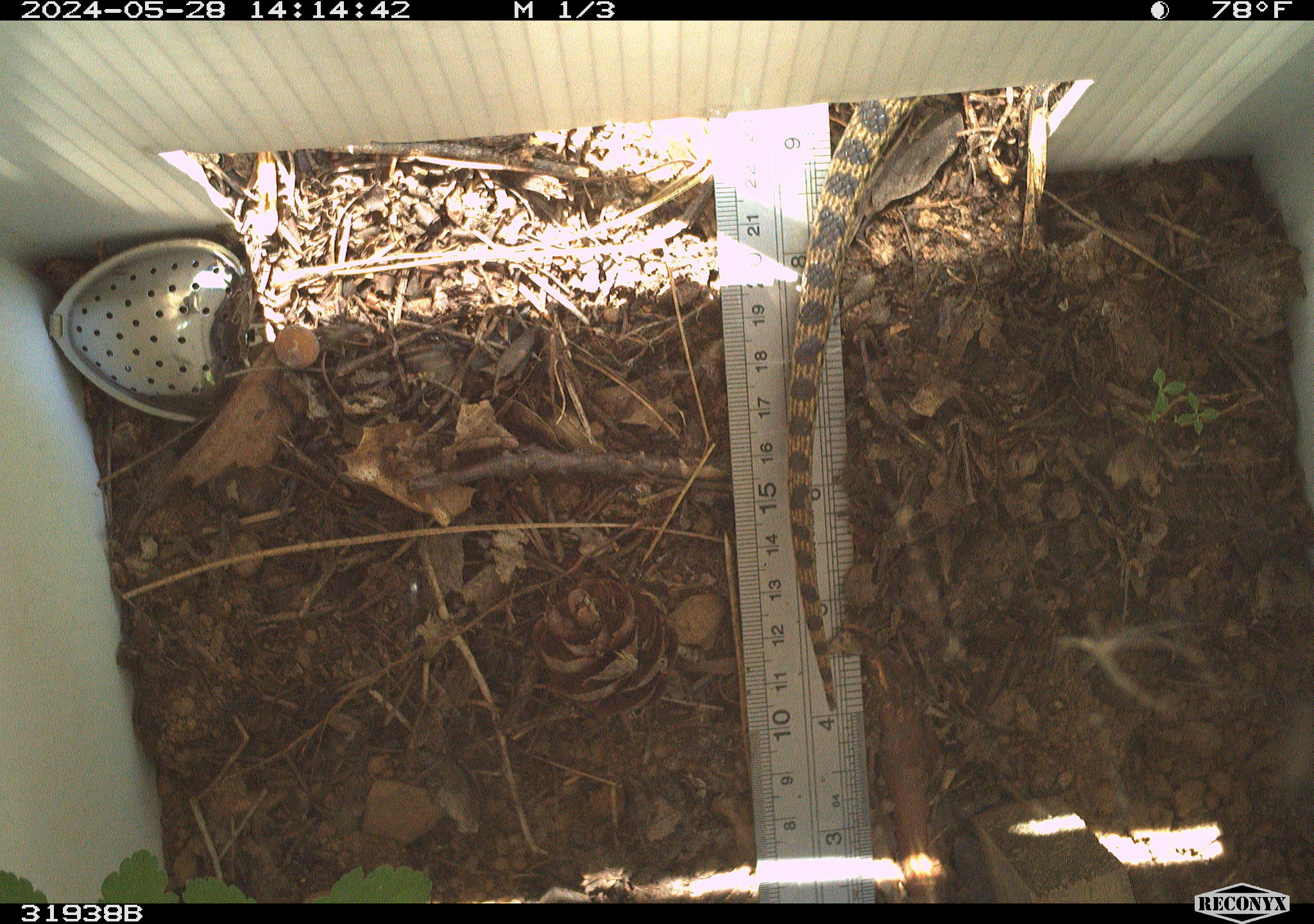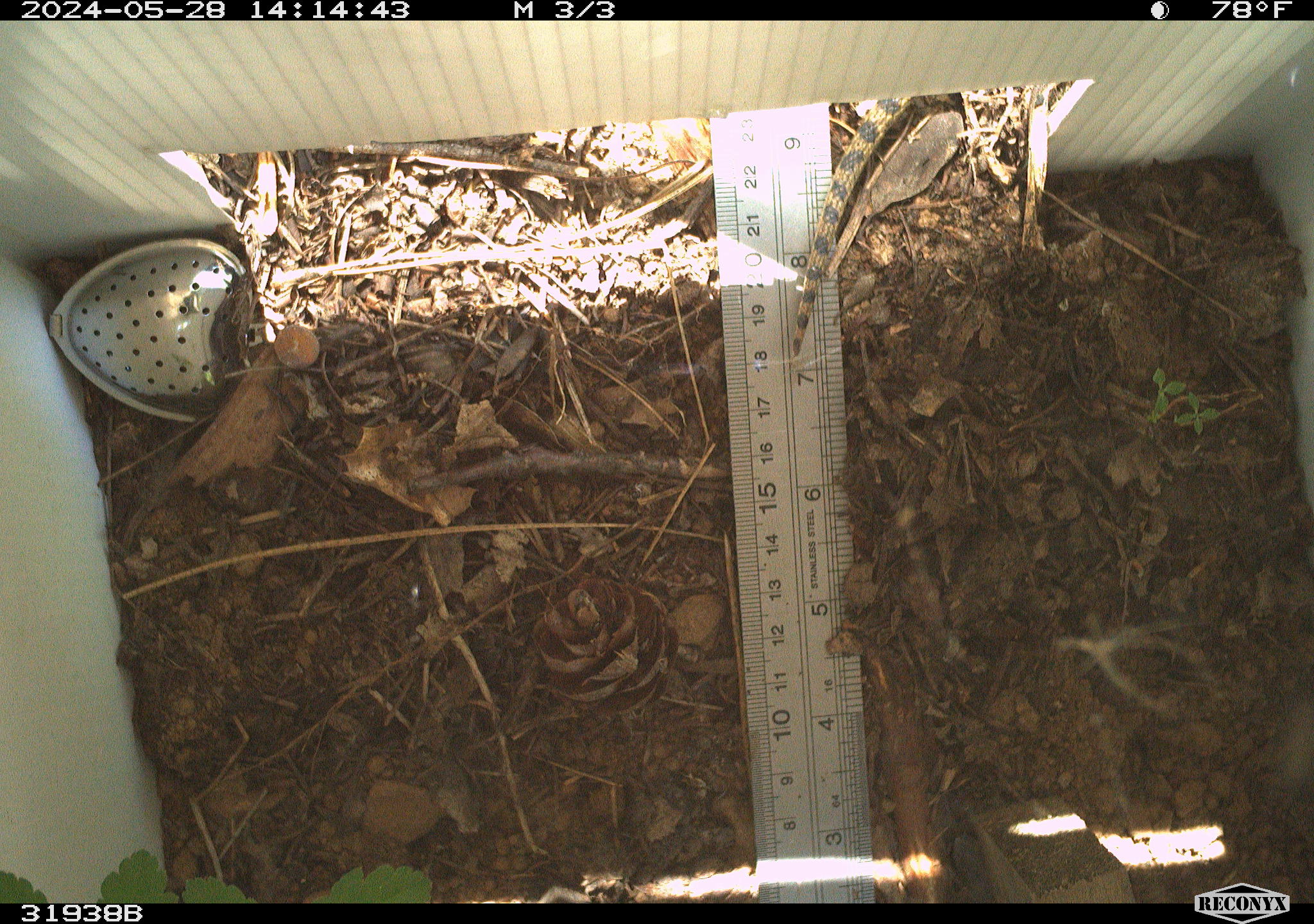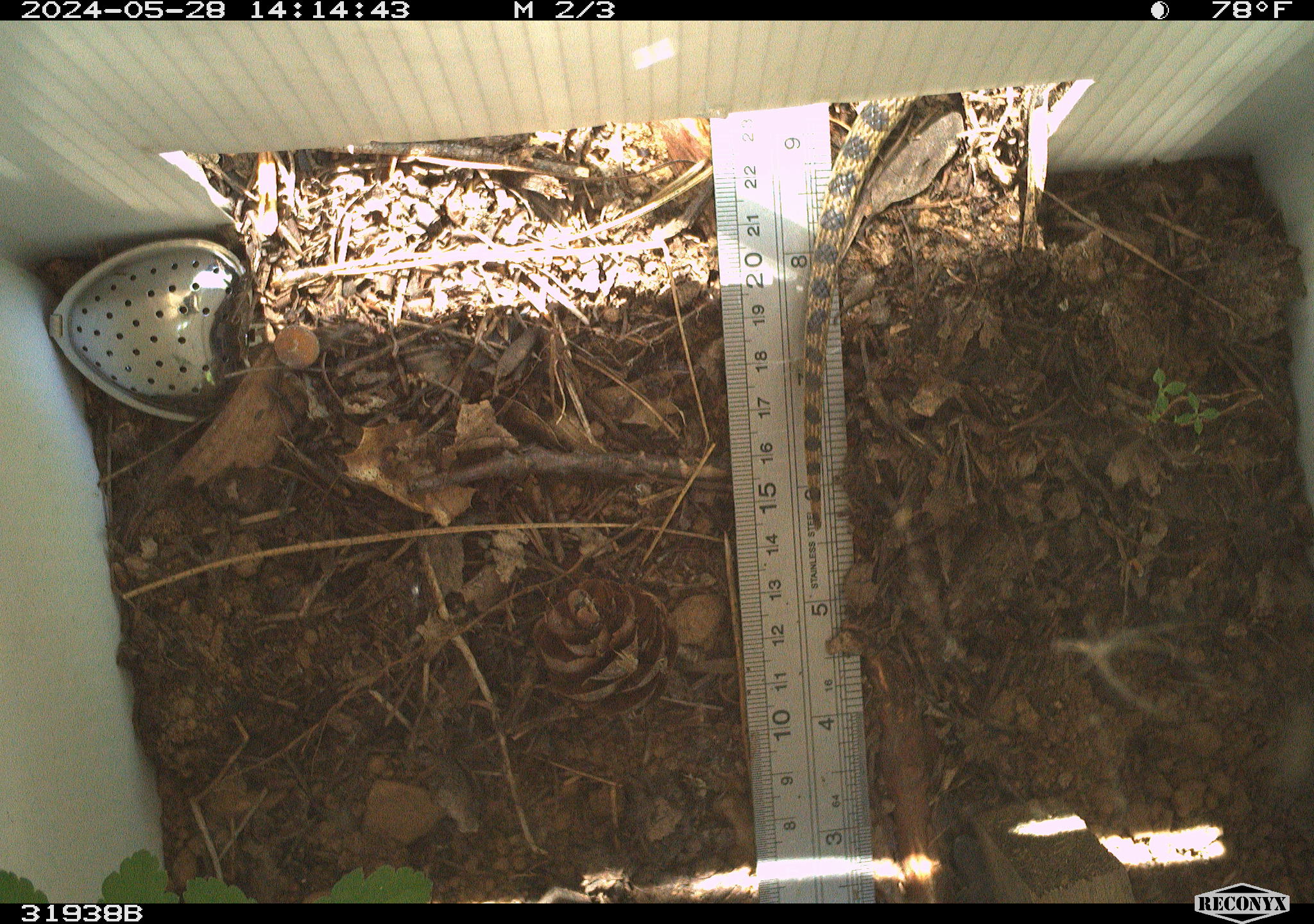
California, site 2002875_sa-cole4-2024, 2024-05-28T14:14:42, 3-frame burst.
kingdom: Animalia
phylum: Chordata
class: Reptilia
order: Squamata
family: Colubridae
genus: Pituophis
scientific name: Pituophis catenifer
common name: gophersnake